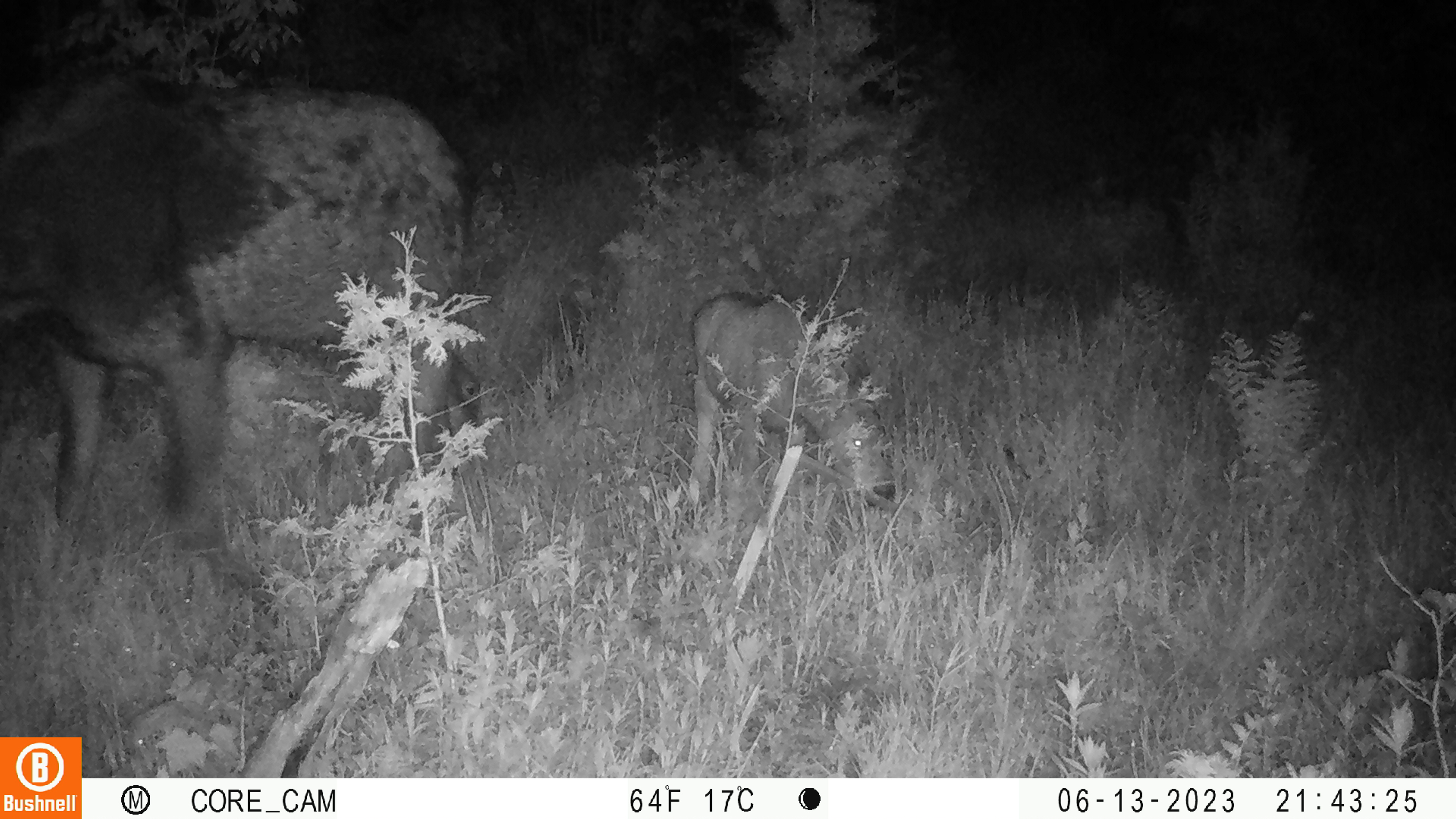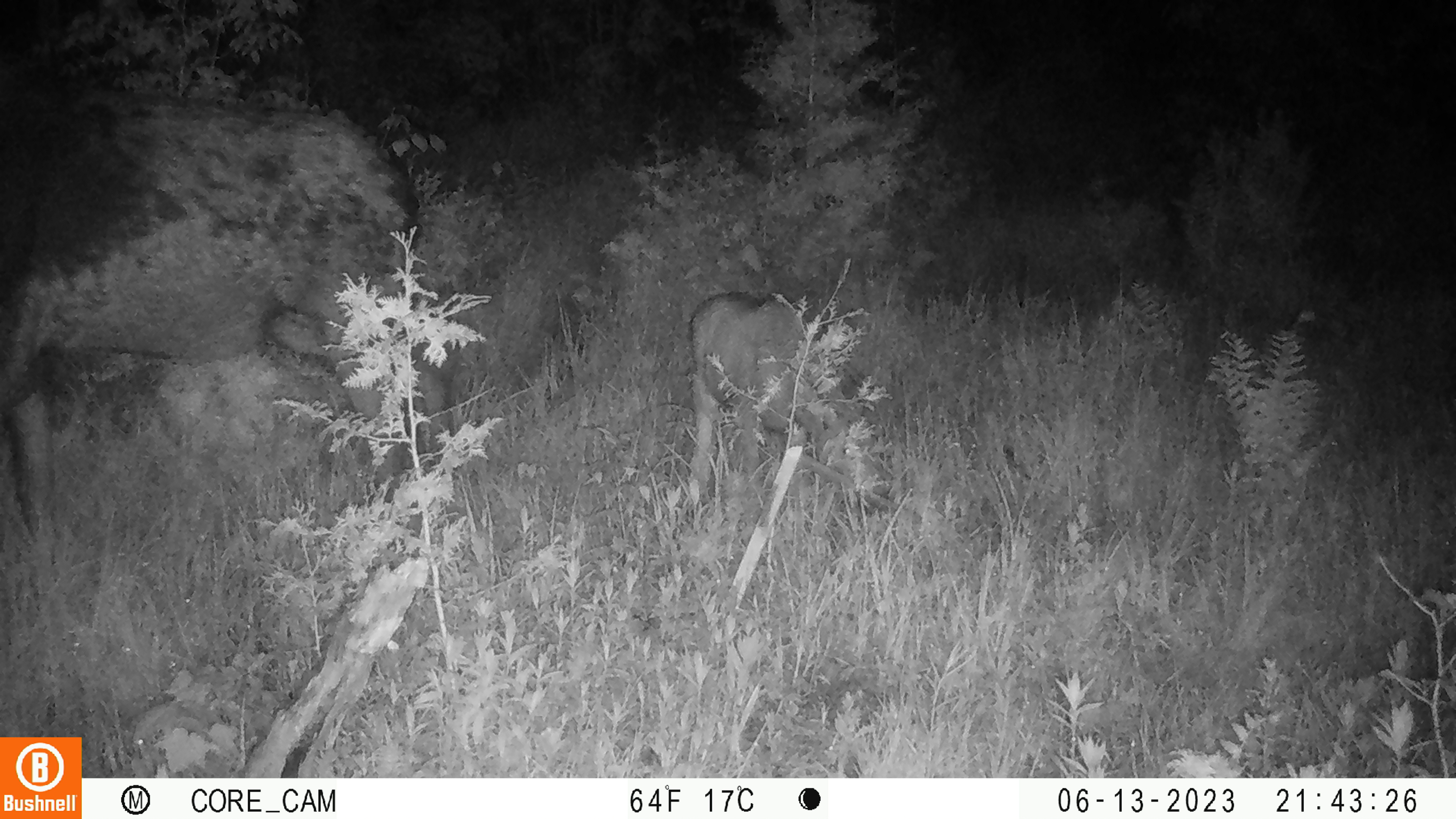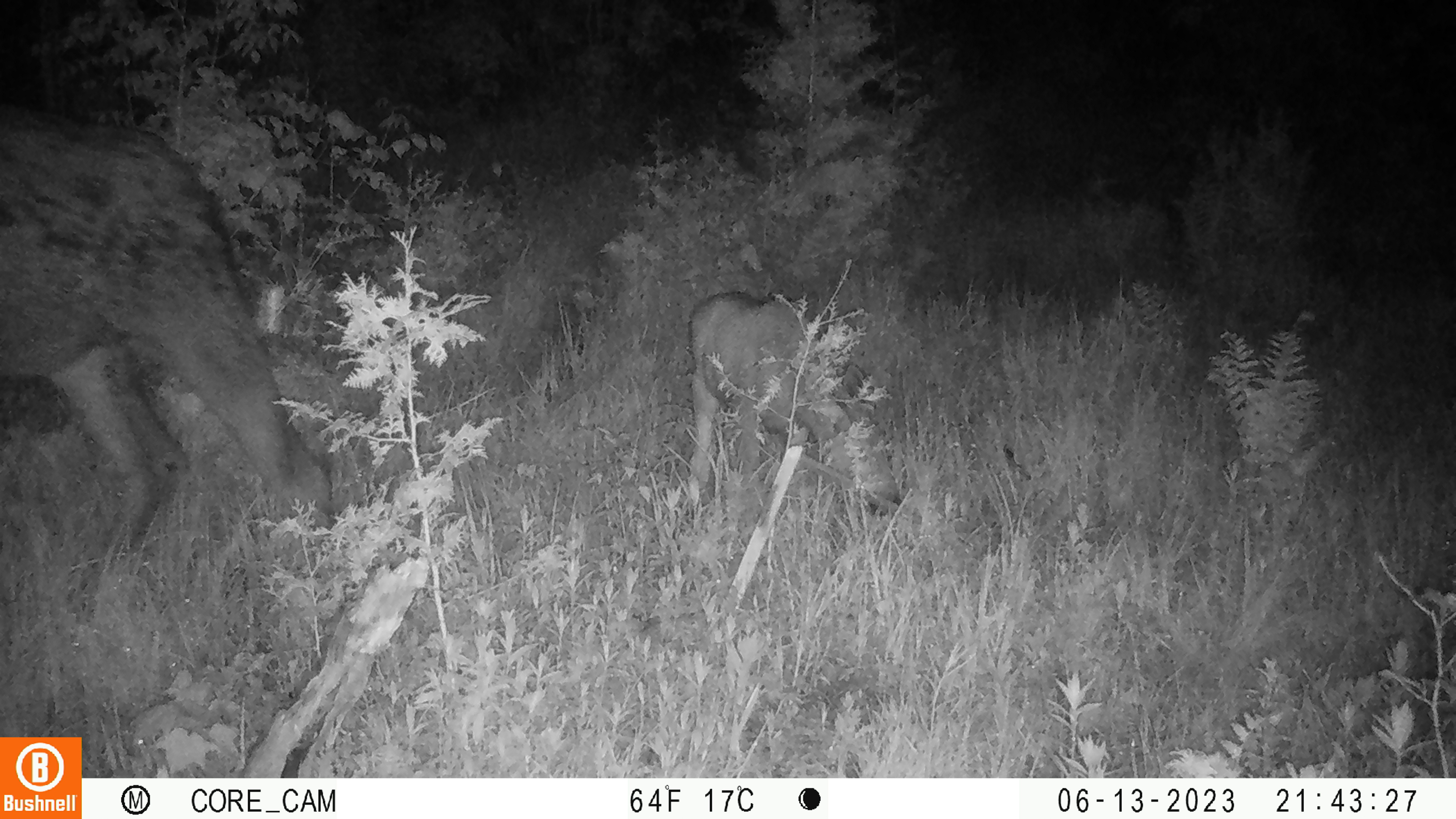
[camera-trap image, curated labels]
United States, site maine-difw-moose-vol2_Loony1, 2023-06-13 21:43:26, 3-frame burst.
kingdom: Animalia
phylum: Chordata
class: Mammalia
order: Artiodactyla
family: Cervidae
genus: Alces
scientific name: Alces alces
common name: moose